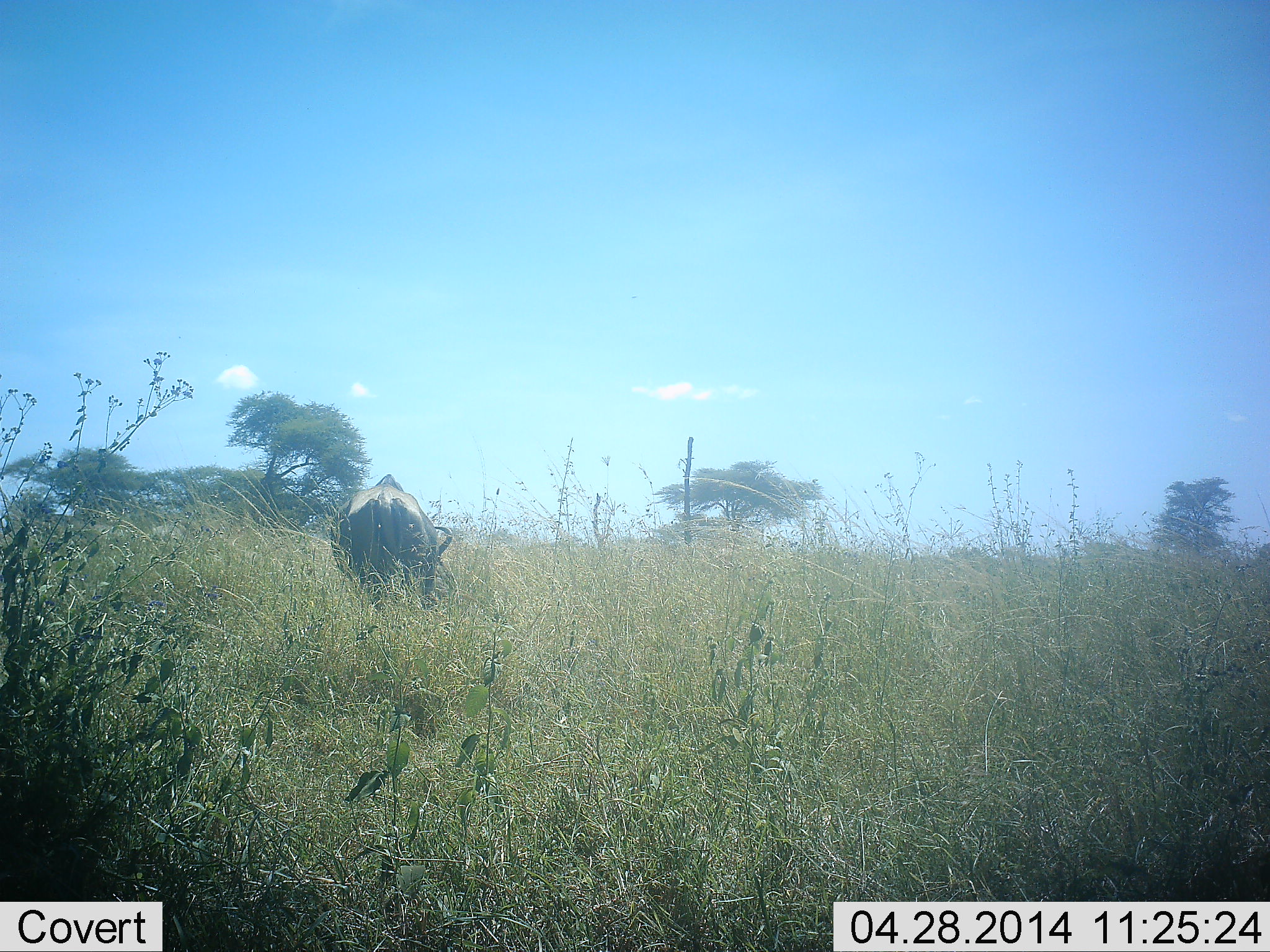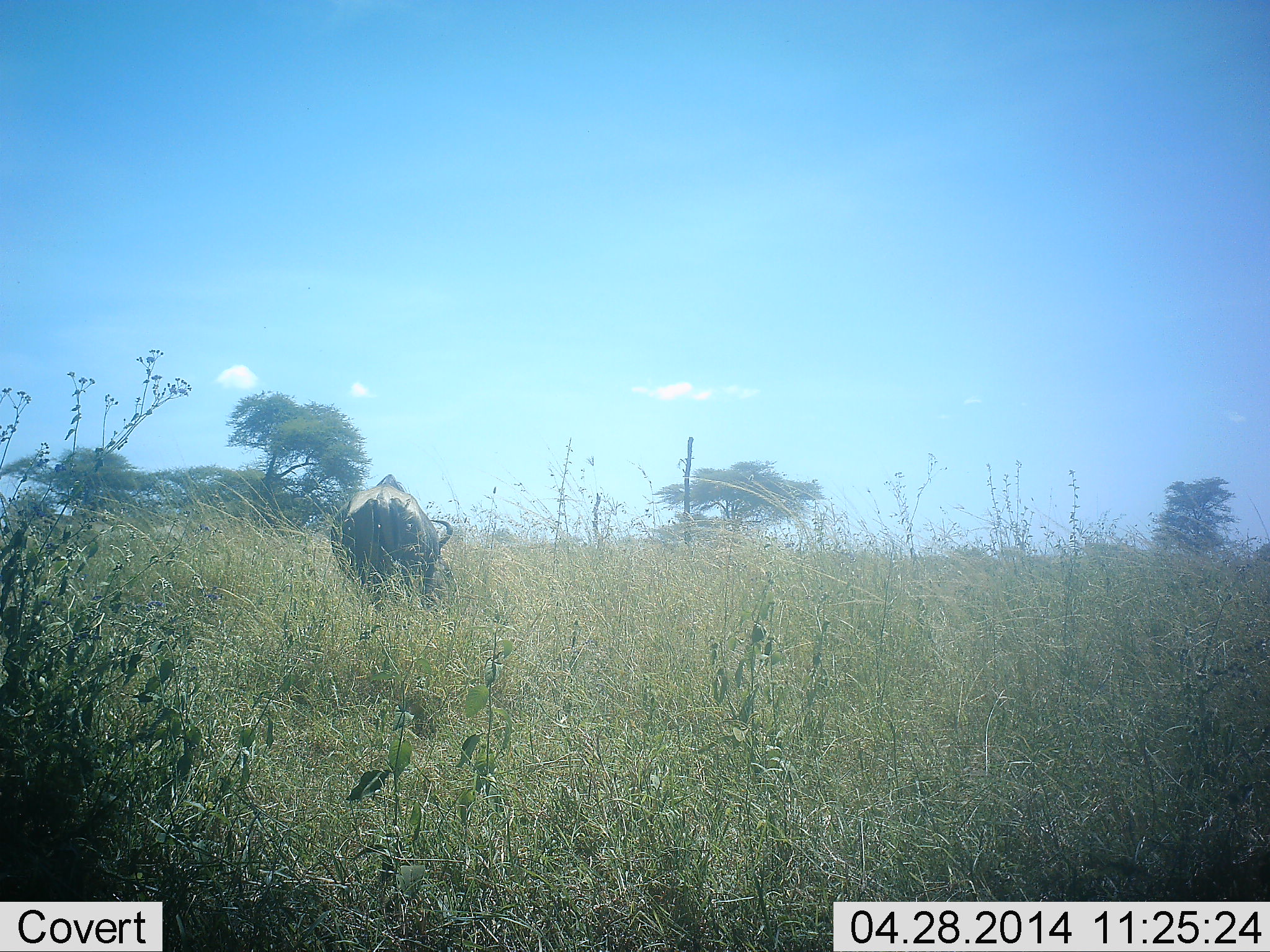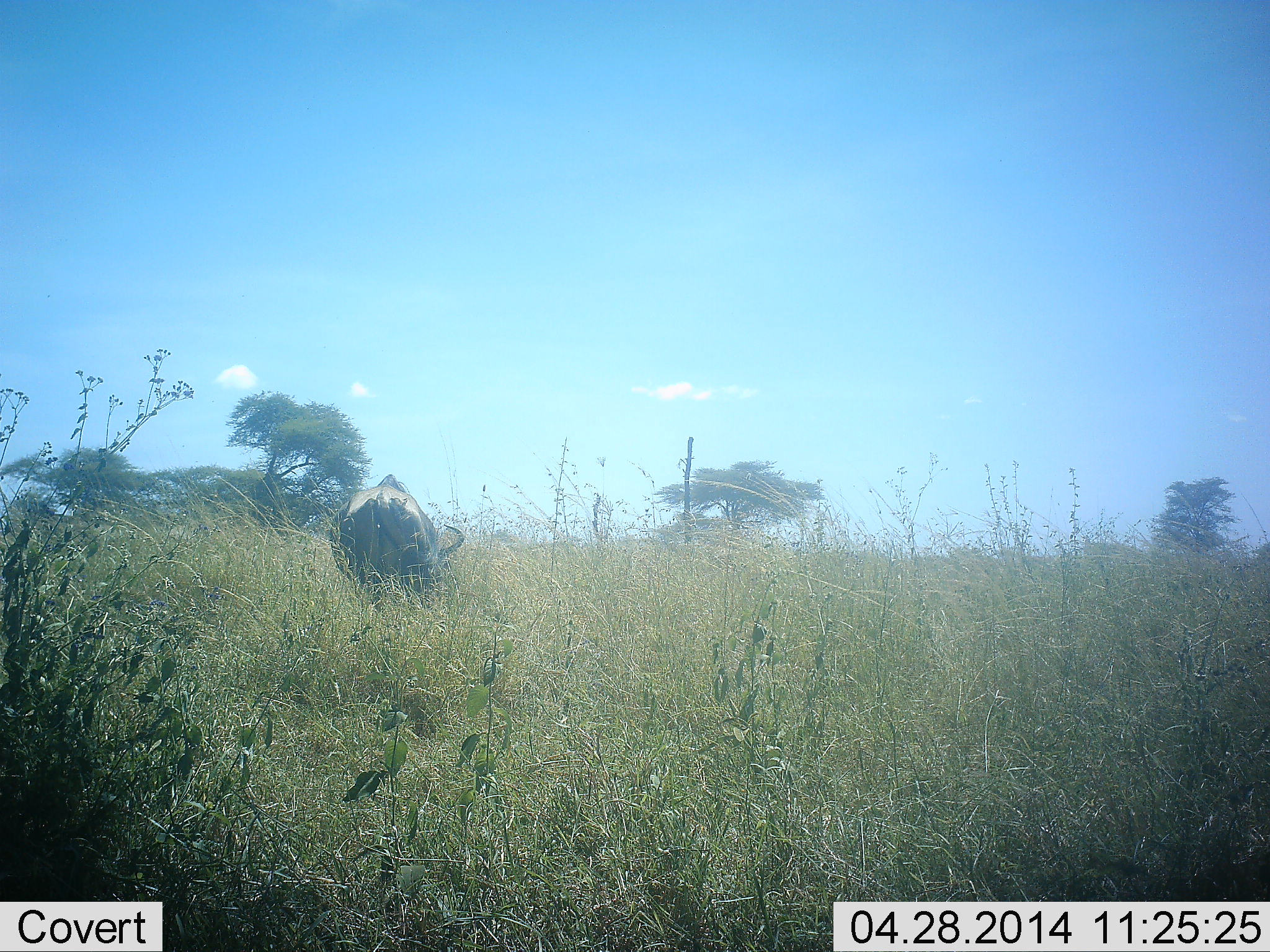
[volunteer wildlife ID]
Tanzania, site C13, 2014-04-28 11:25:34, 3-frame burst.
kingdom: Animalia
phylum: Chordata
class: Mammalia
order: Artiodactyla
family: Bovidae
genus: Connochaetes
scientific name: Connochaetes taurinus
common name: blue wildebeest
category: wildebeest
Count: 1.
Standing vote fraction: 40%.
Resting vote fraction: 0%.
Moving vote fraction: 0%.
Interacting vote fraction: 0%.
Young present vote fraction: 0%.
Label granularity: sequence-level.